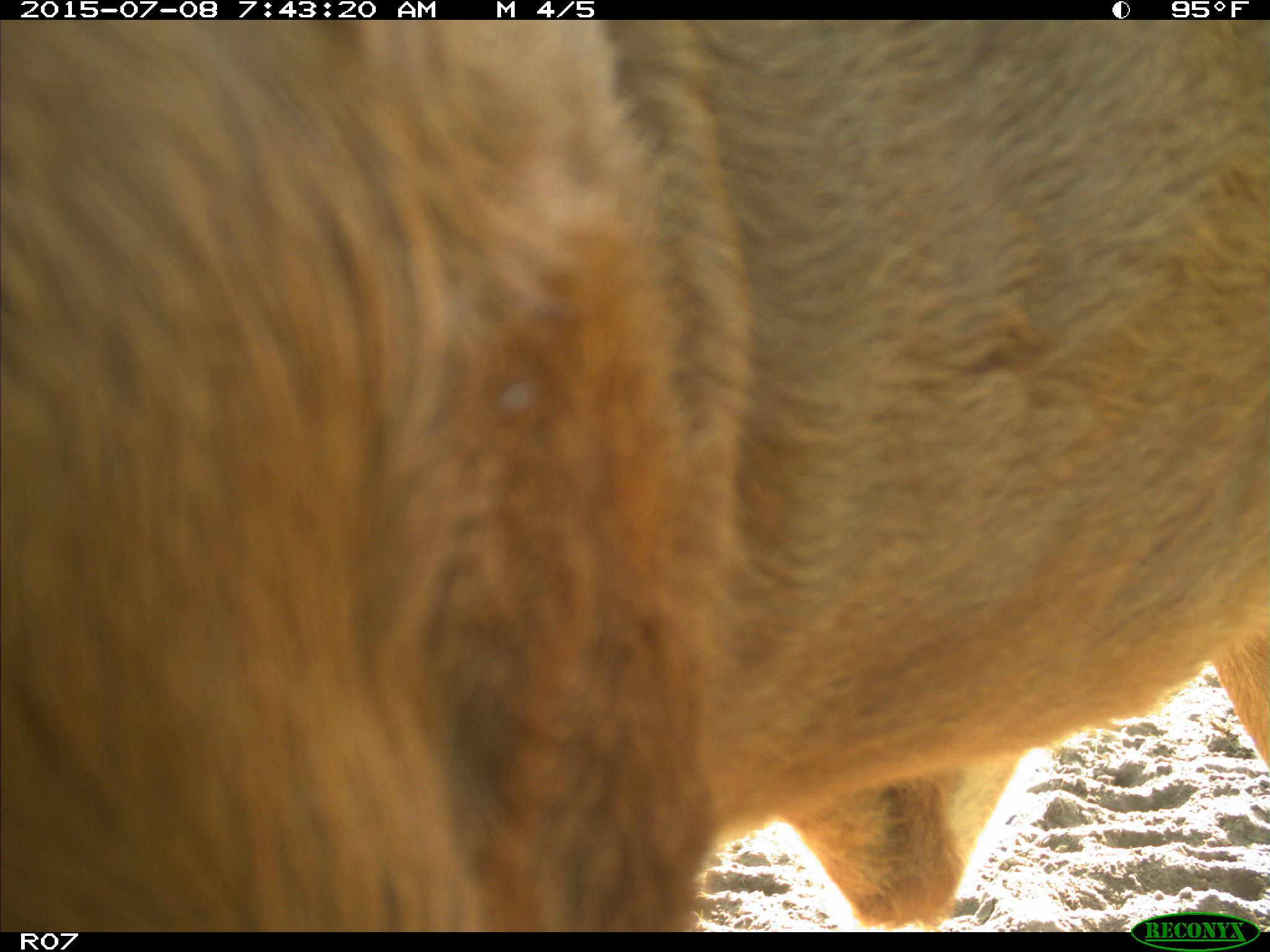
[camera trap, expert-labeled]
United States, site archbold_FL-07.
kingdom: Animalia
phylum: Chordata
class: Mammalia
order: Artiodactyla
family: Bovidae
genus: Bos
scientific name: Bos taurus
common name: domestic cow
Bos taurus (domestic cow).